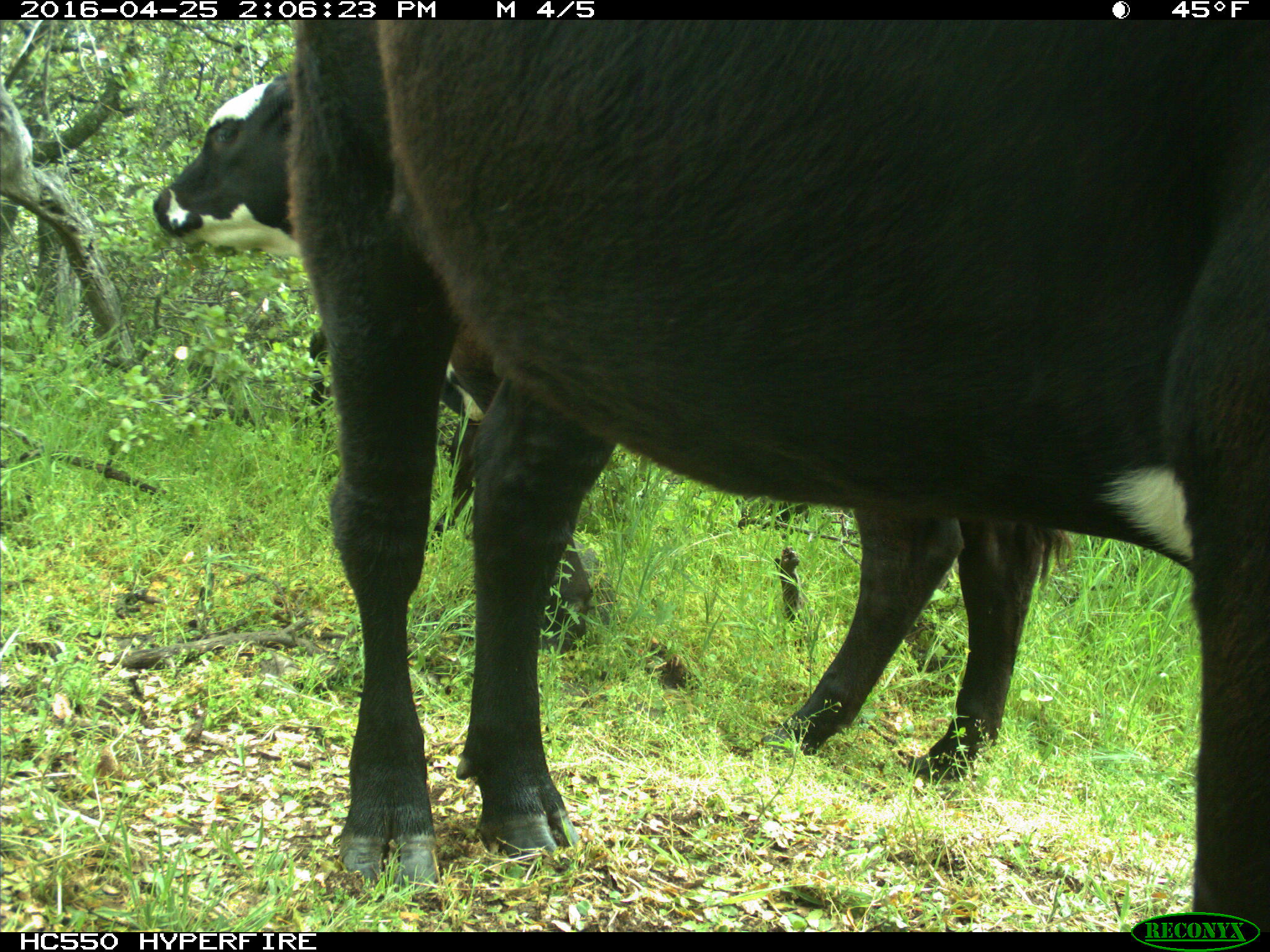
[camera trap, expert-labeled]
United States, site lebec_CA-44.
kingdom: Animalia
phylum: Chordata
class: Mammalia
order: Artiodactyla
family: Bovidae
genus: Bos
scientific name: Bos taurus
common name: domestic cow